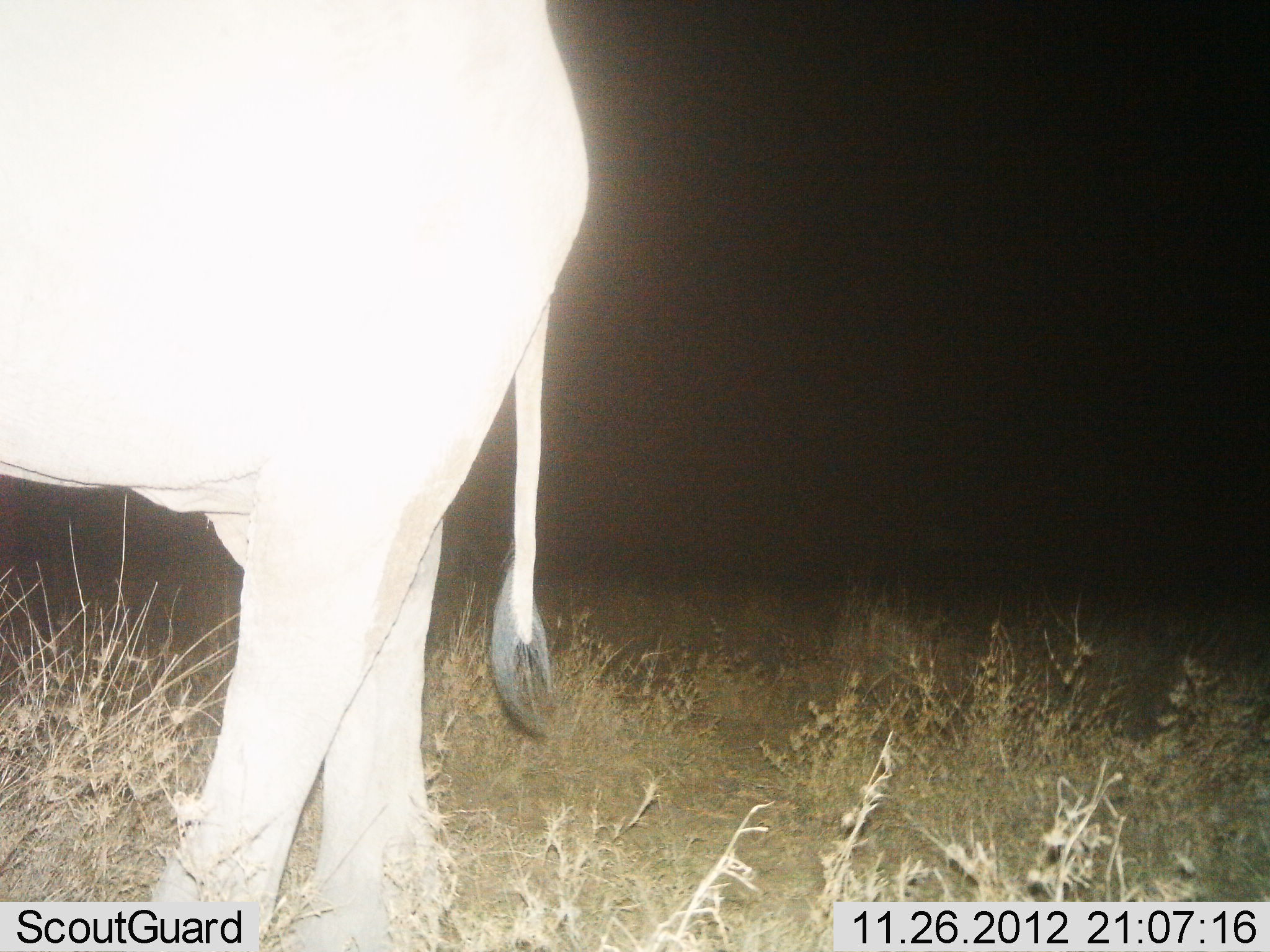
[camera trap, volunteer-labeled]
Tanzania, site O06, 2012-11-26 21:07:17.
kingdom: Animalia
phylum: Chordata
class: Mammalia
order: Proboscidea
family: Elephantidae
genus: Loxodonta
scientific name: Loxodonta africana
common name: african bush elephant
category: elephant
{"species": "elephant (african bush elephant) (Loxodonta africana)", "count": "1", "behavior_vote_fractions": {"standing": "70%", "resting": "0%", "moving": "40%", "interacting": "0%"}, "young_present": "0%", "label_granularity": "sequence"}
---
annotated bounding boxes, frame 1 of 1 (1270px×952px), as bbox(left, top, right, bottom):
animal: bbox(1, 0, 589, 951)